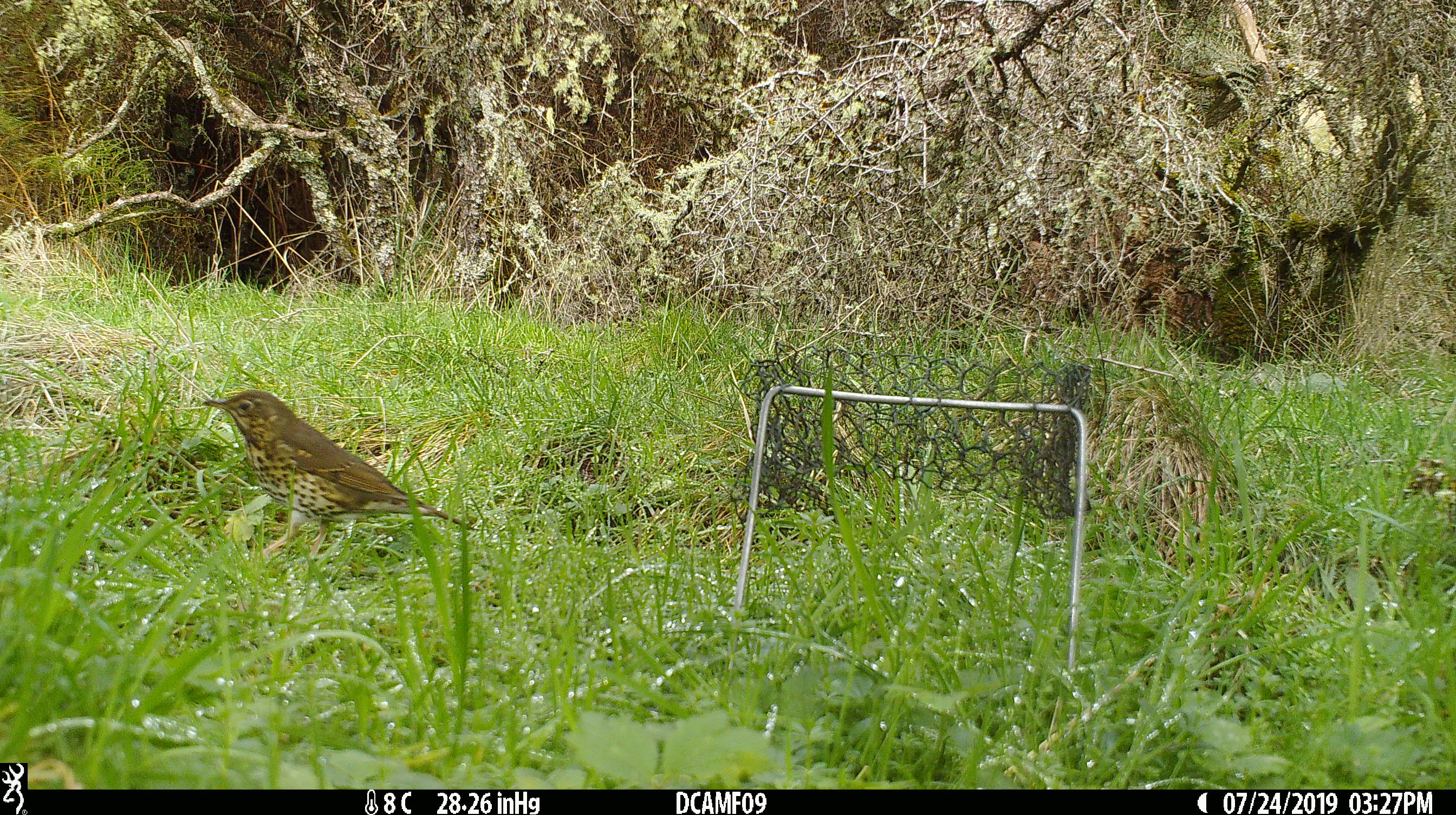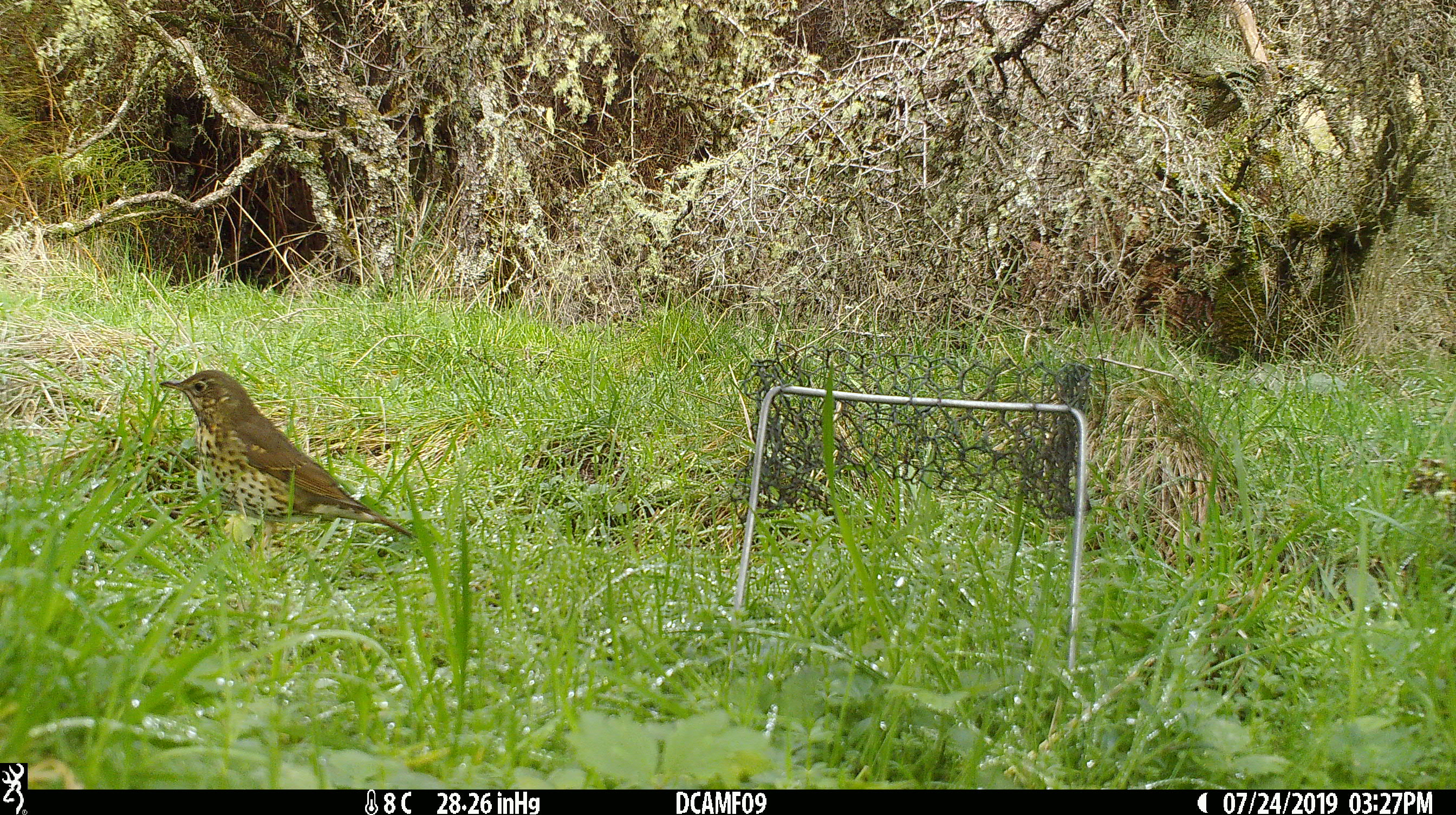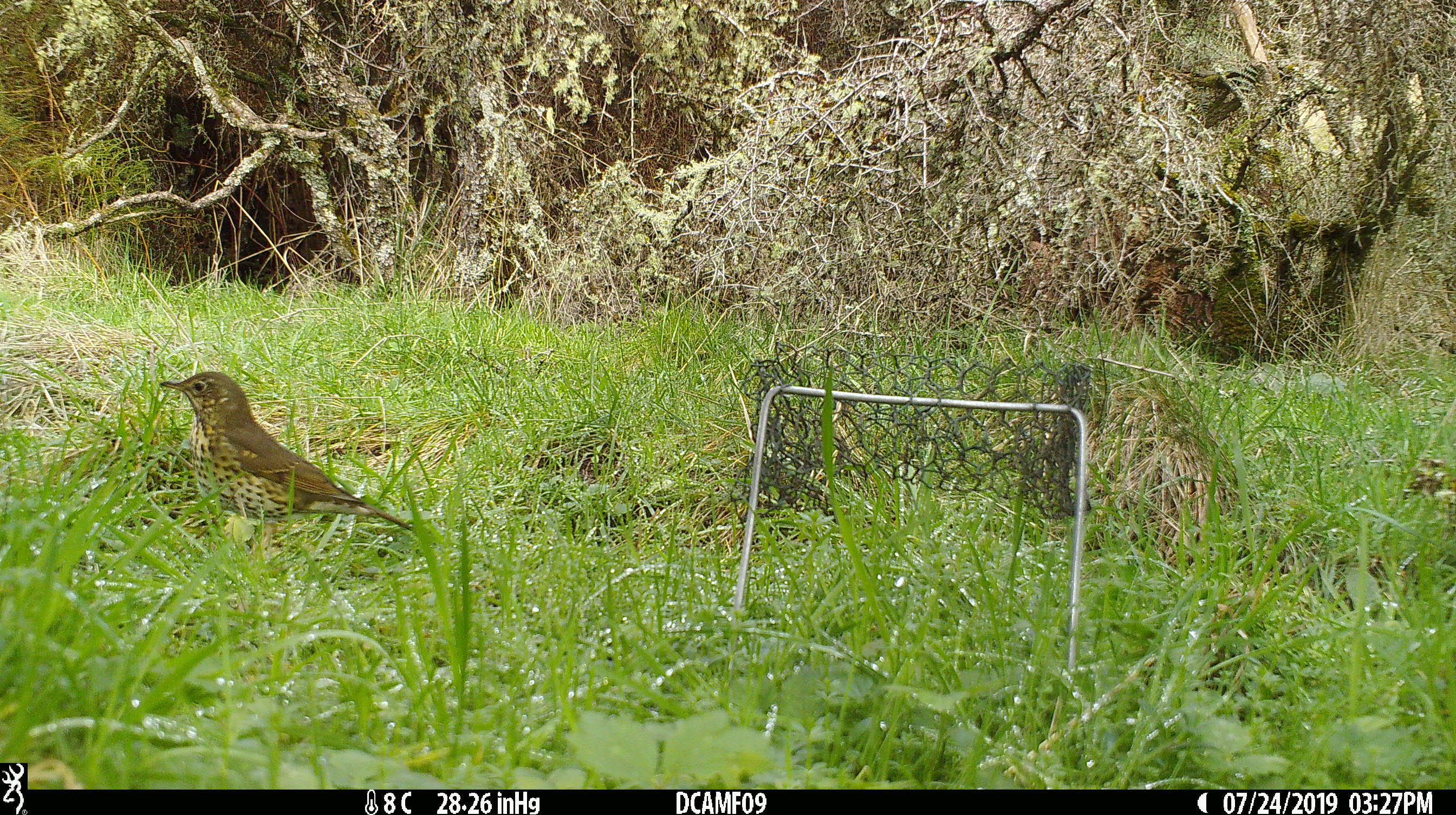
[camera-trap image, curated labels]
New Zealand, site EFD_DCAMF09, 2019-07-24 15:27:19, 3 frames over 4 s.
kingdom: Animalia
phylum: Chordata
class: Aves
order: Passeriformes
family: Turdidae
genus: Turdus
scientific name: Turdus philomelos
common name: song thrush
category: thrush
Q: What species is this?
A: Thrush (song thrush) (Turdus philomelos).